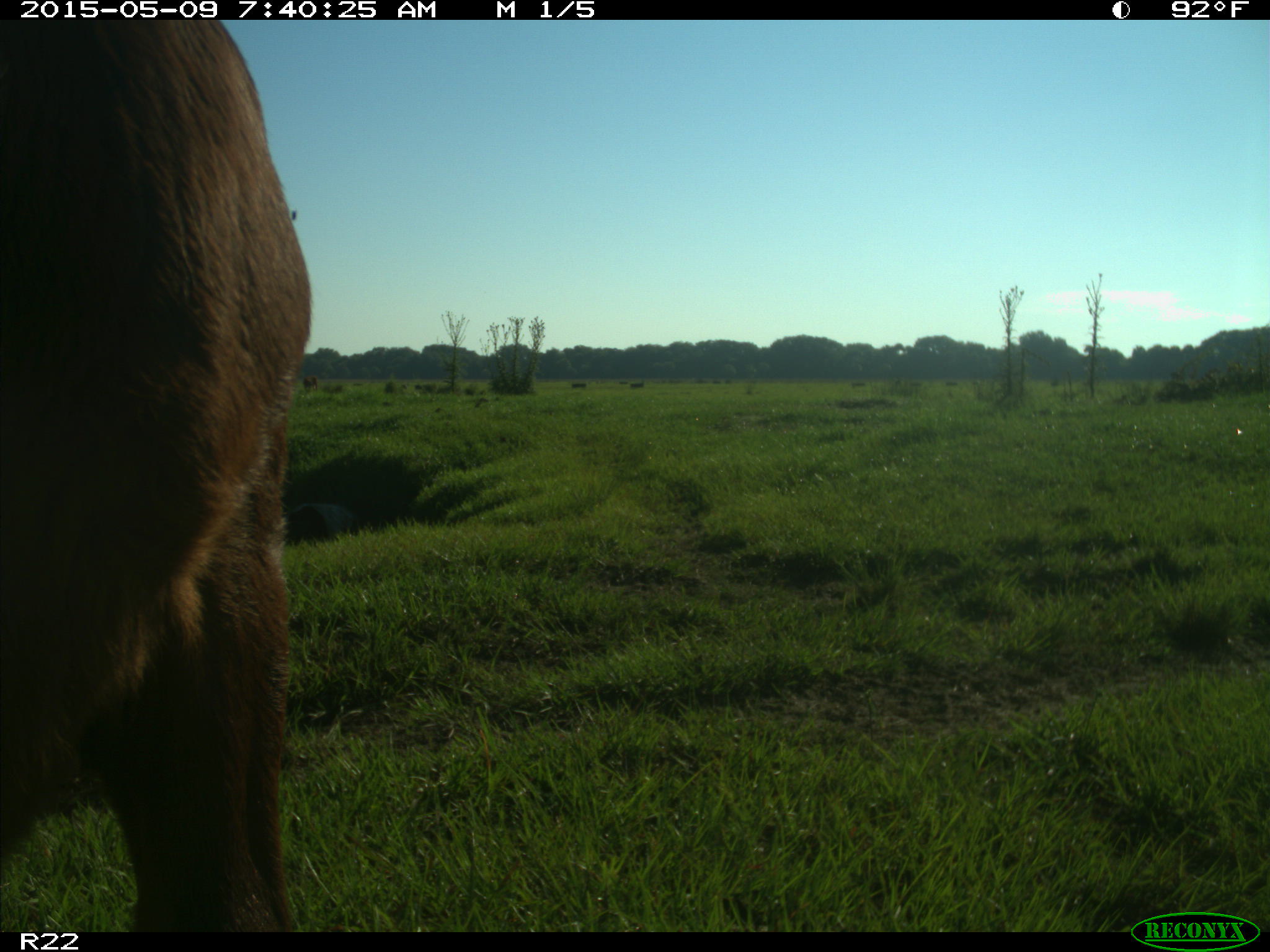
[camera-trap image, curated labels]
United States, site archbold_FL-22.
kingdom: Animalia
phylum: Chordata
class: Mammalia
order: Artiodactyla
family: Bovidae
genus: Bos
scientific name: Bos taurus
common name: domestic cow